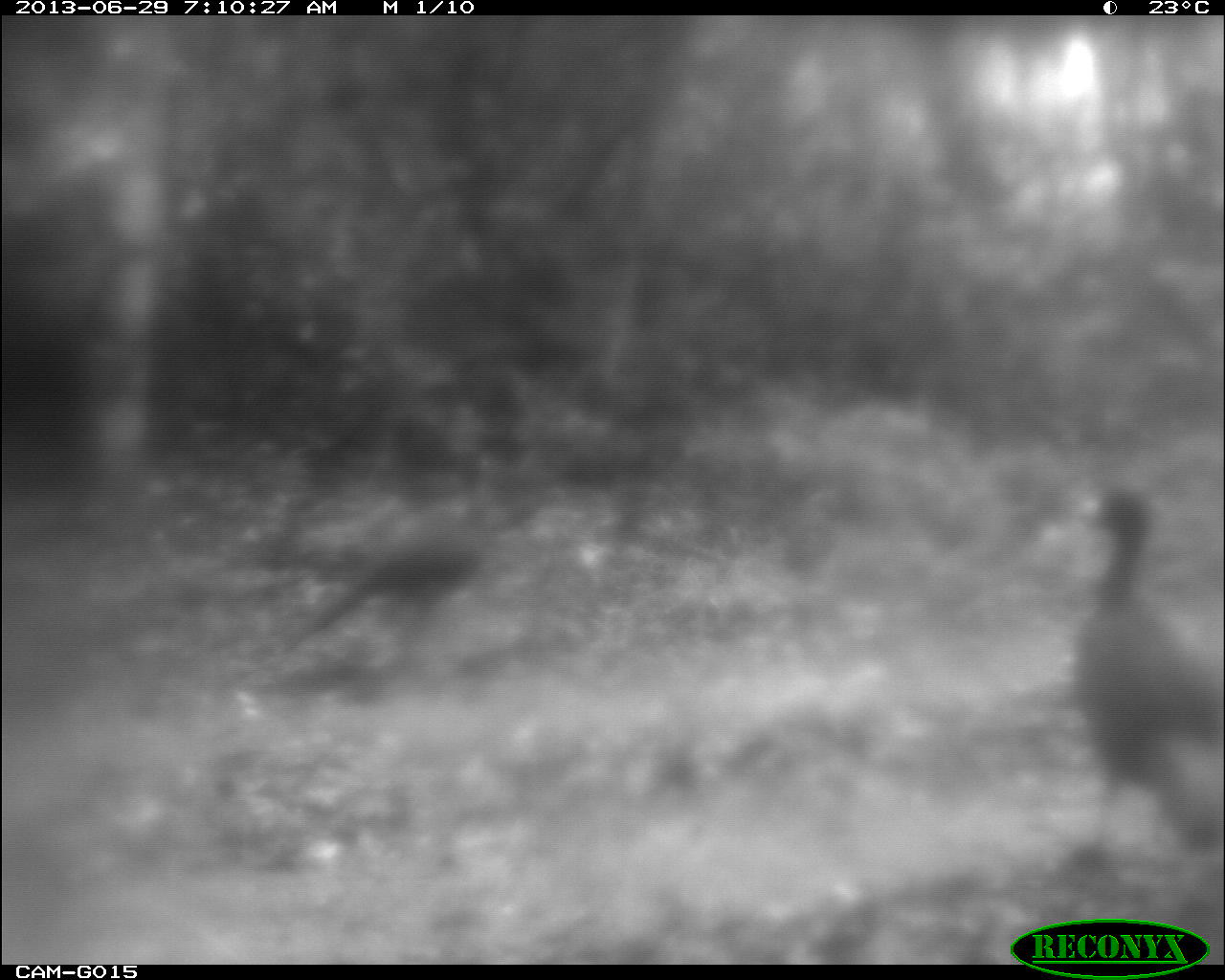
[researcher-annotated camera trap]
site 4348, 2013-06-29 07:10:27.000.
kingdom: Animalia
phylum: Chordata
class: Aves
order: Galliformes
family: Cracidae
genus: Crax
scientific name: Crax rubra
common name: great curassow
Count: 2.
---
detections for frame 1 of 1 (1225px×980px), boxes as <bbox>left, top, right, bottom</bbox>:
crax rubra: <bbox>1063, 486, 1225, 876</bbox>; <bbox>281, 503, 490, 657</bbox>